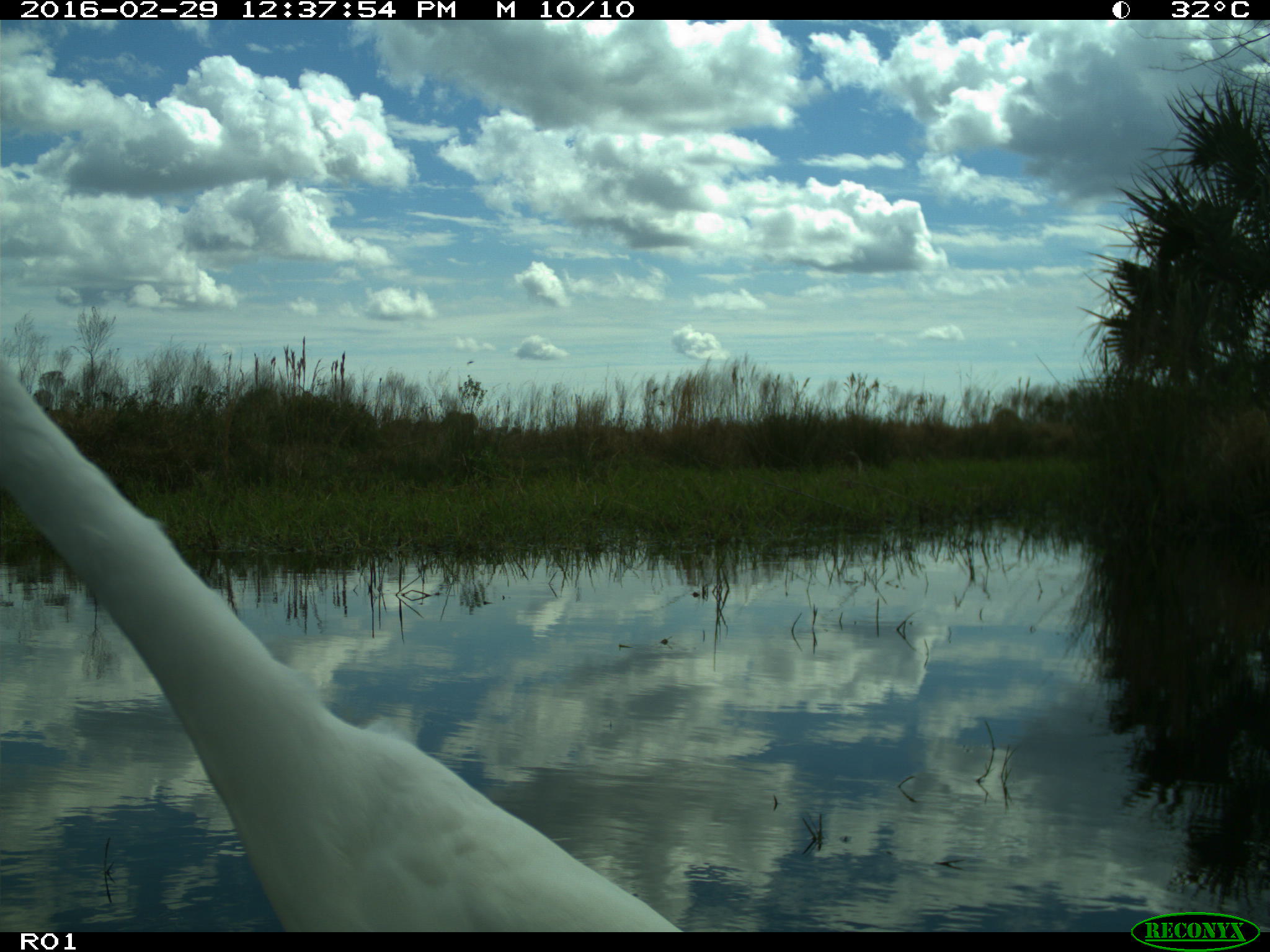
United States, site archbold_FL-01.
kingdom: Animalia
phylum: Chordata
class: Aves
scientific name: Aves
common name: birds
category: unidentified bird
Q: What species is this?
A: Unidentified bird (birds) (Aves).